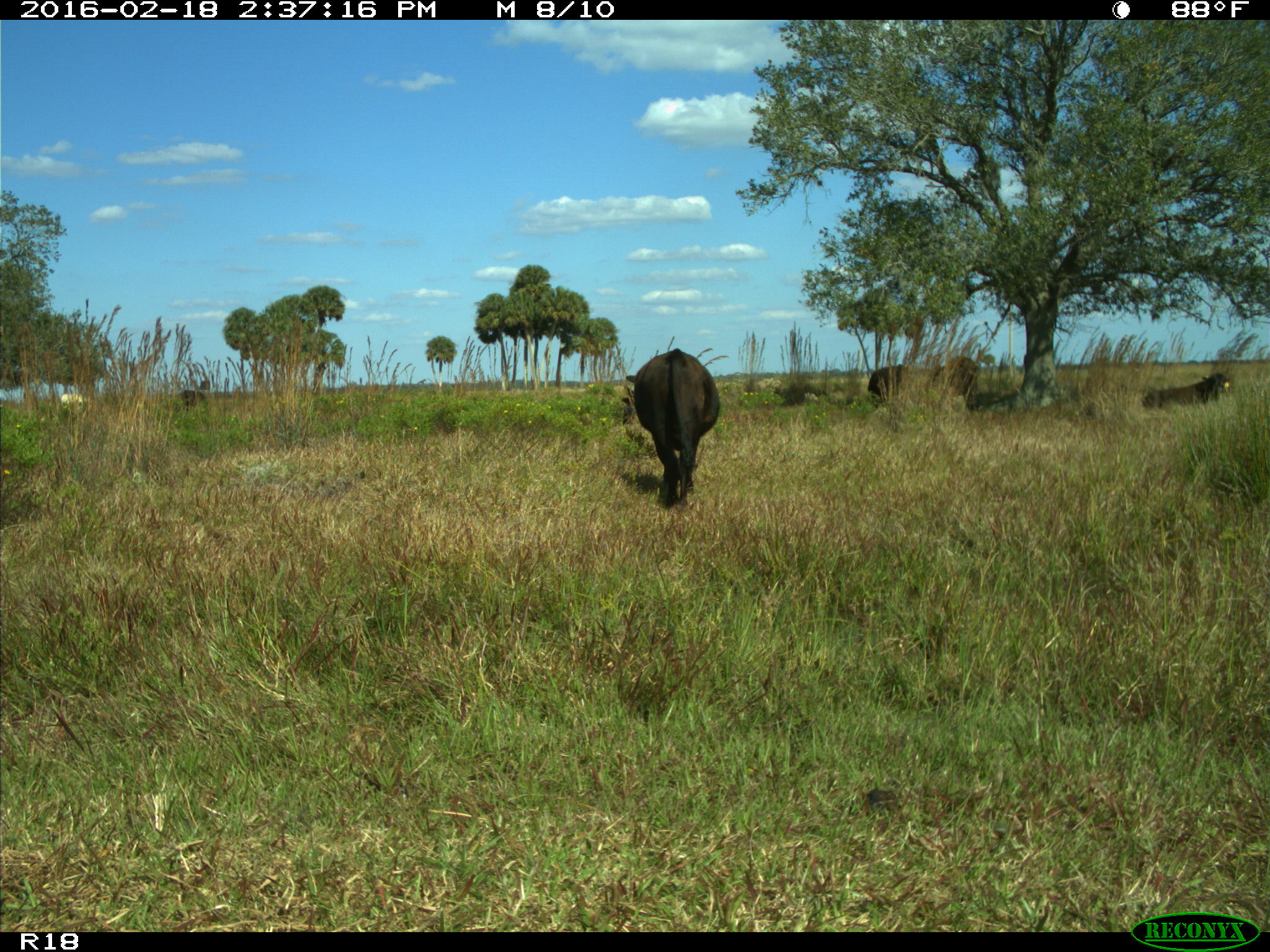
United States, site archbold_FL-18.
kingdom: Animalia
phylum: Chordata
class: Mammalia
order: Artiodactyla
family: Bovidae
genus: Bos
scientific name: Bos taurus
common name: domestic cow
Bos taurus (domestic cow).